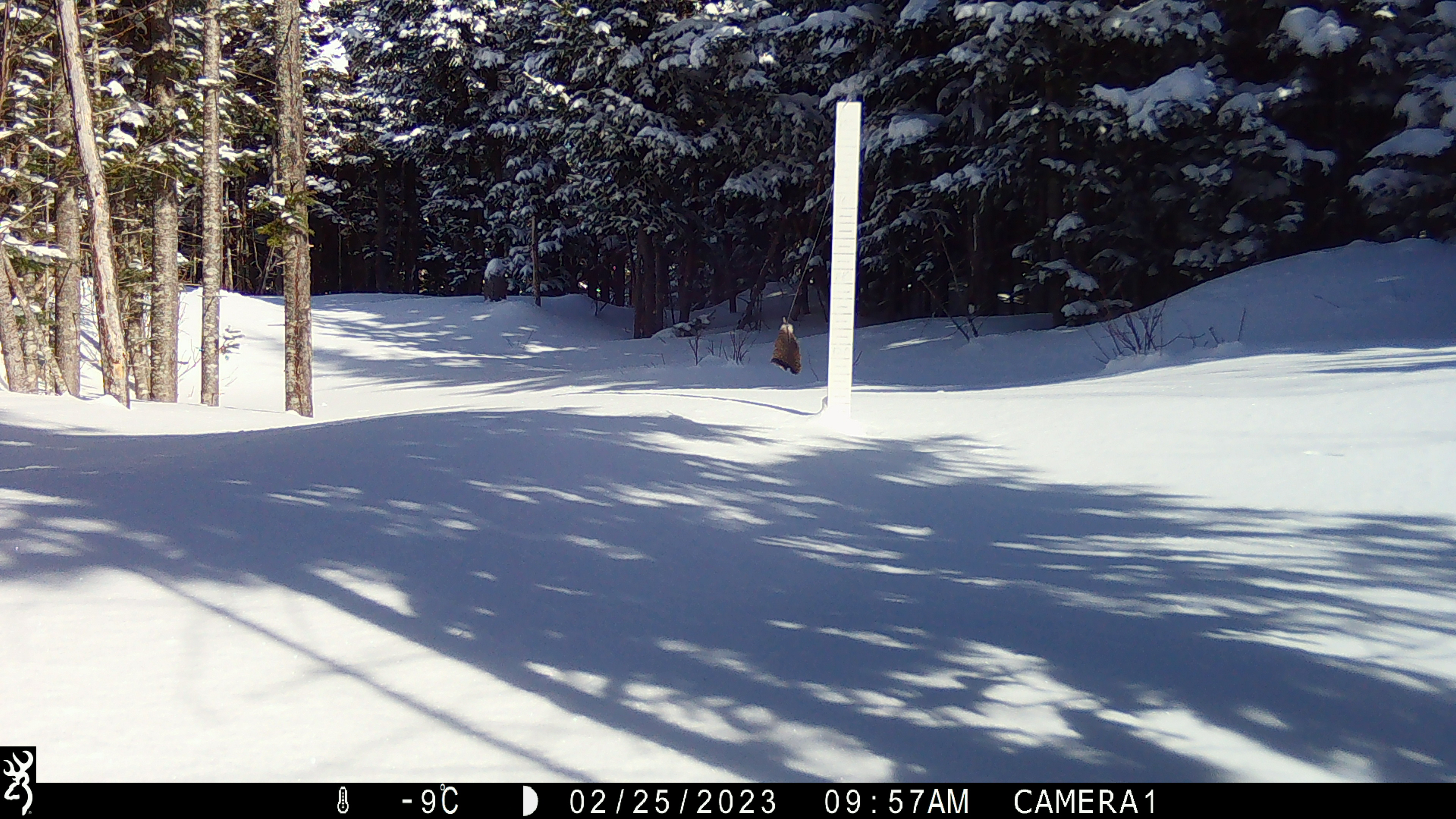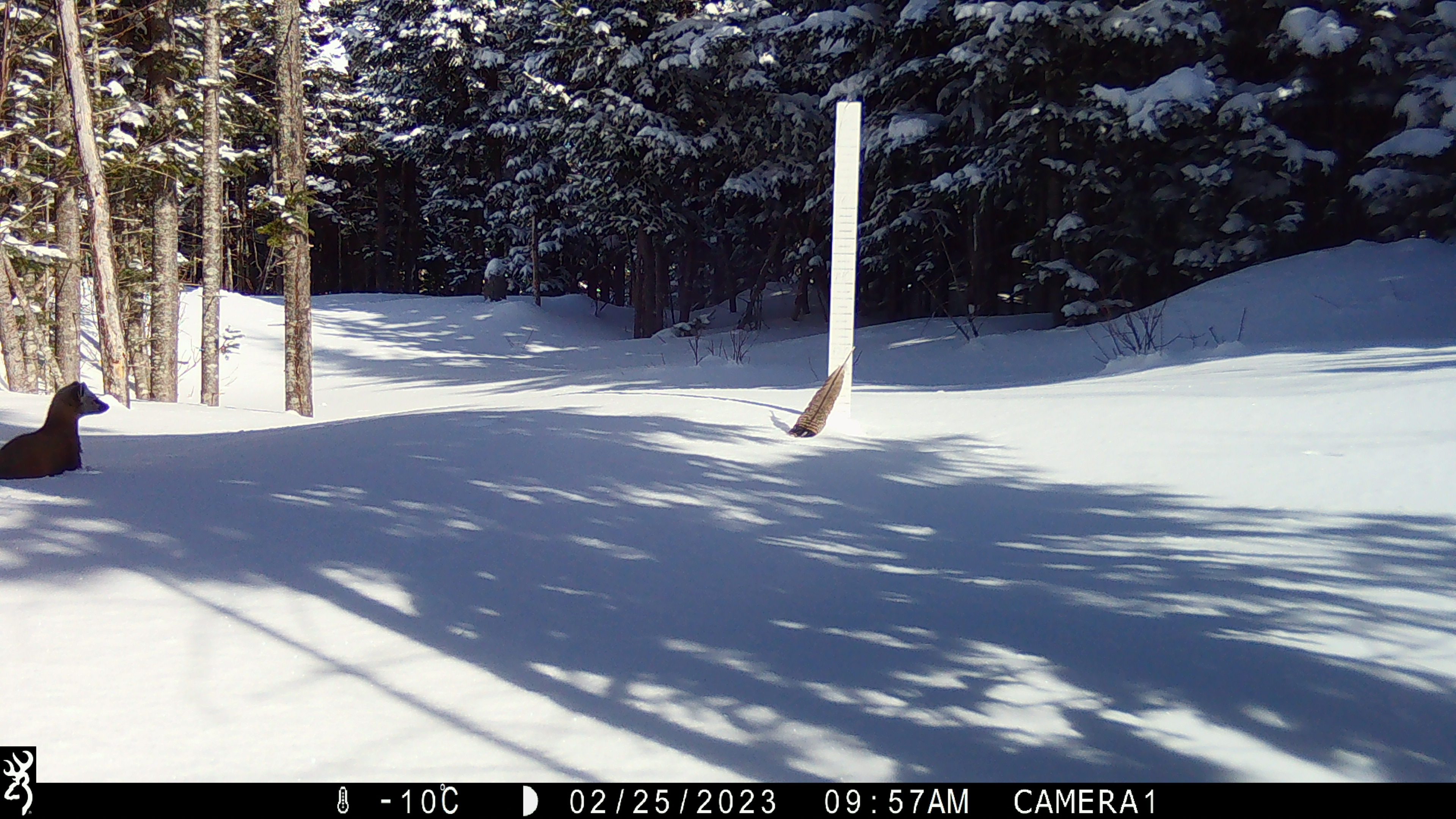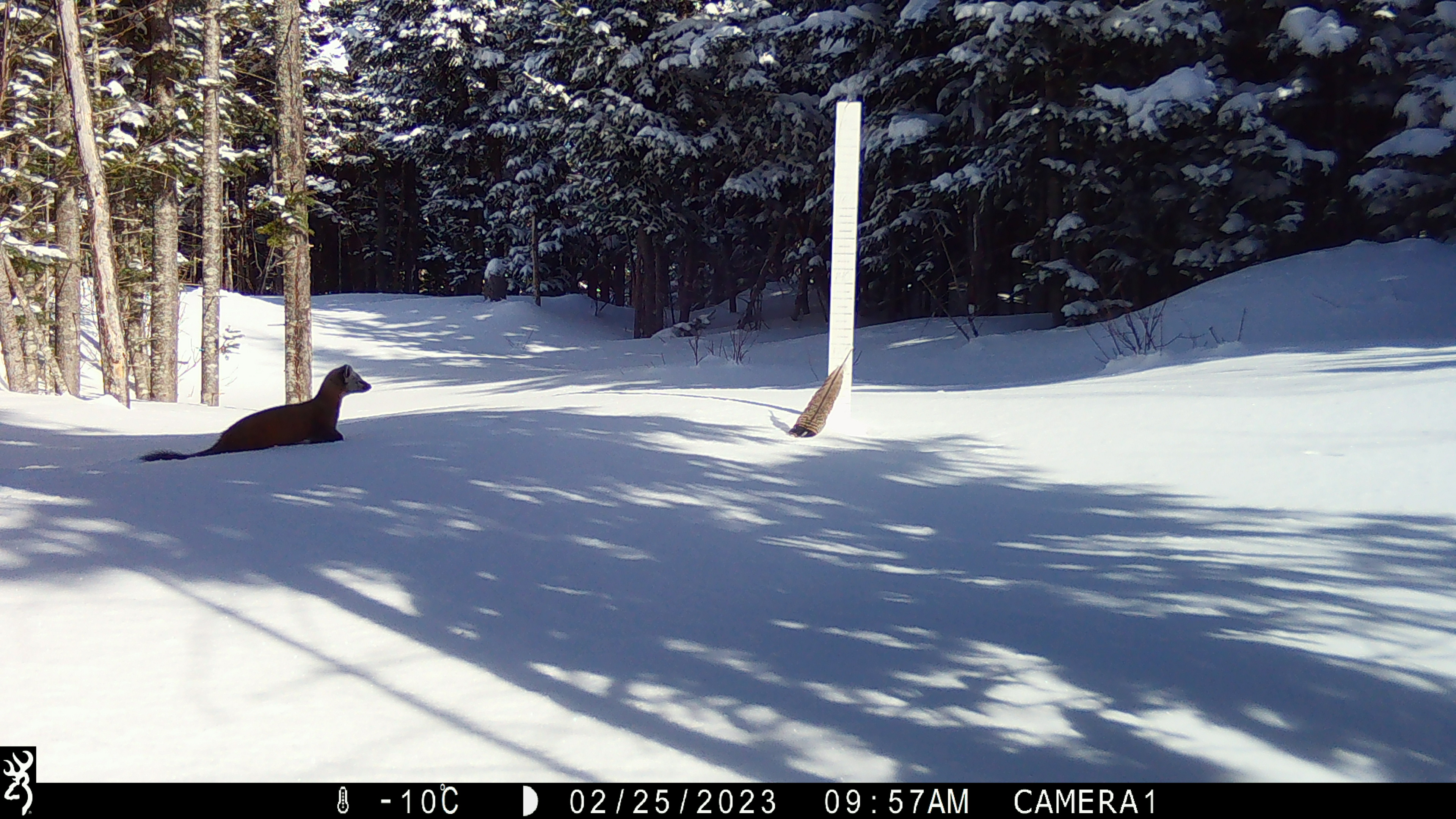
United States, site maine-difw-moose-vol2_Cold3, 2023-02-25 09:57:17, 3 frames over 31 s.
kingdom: Animalia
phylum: Chordata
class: Mammalia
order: Carnivora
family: Mustelidae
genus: Martes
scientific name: Martes americana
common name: american marten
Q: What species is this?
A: American marten (Martes americana).